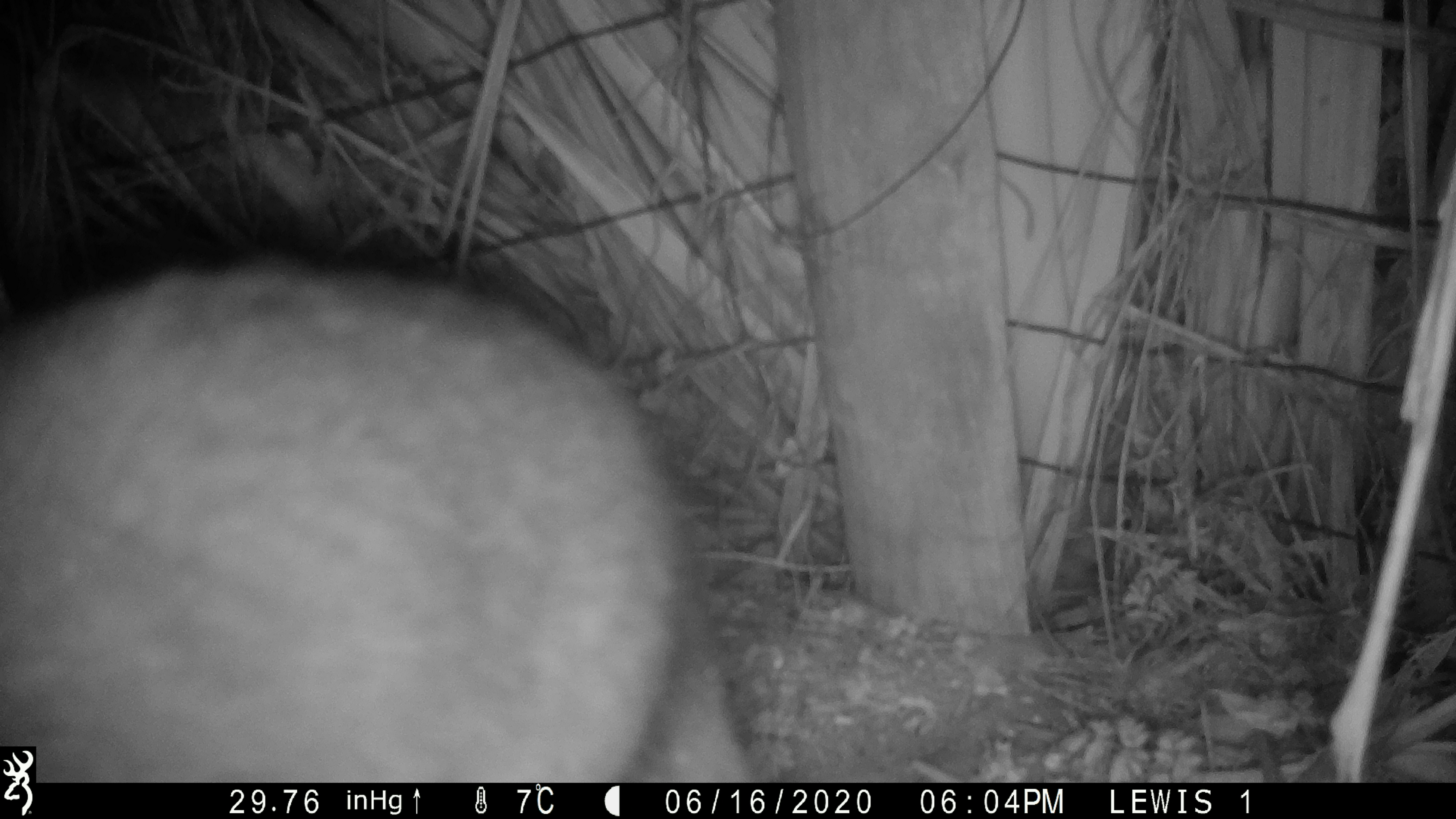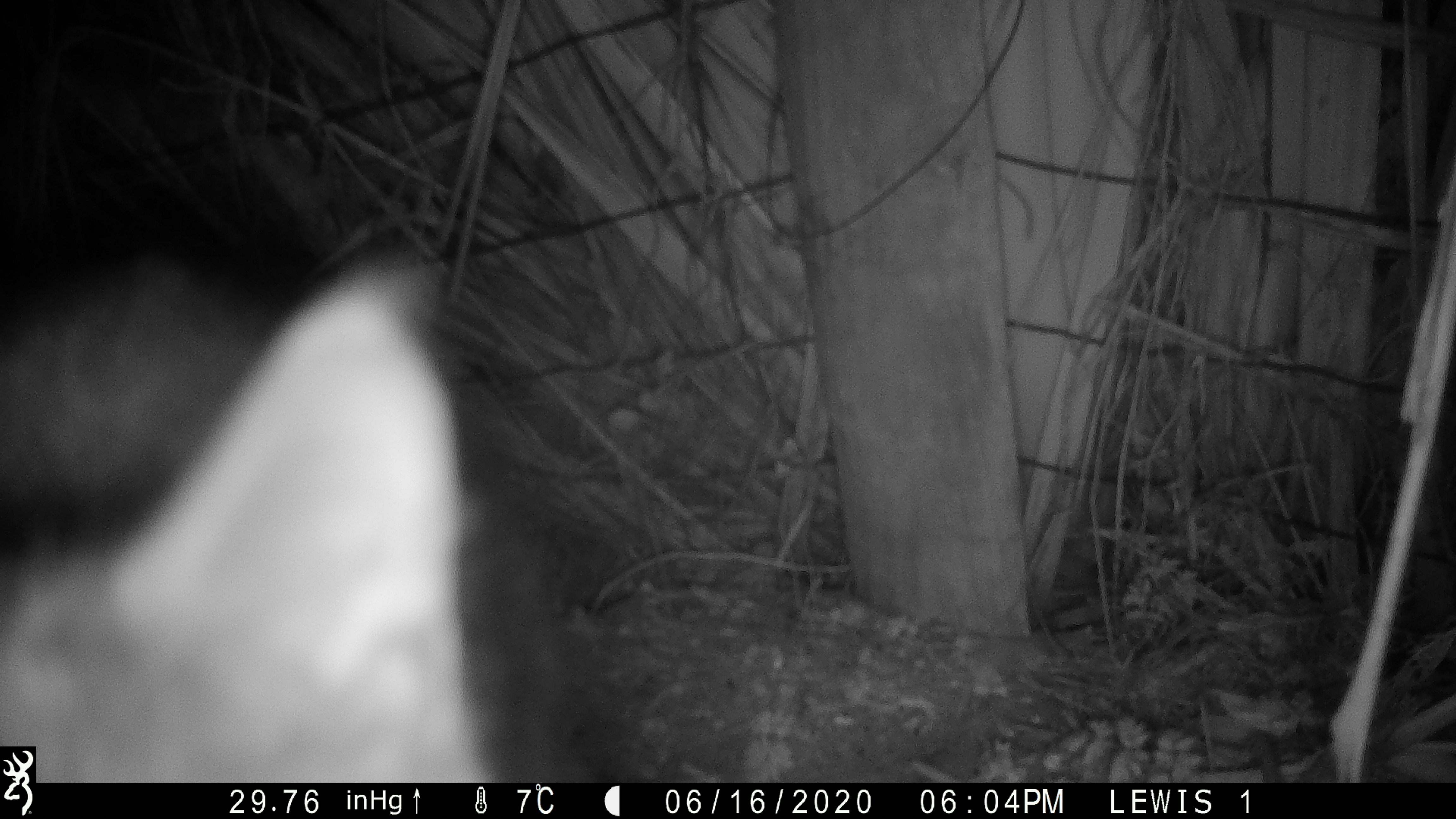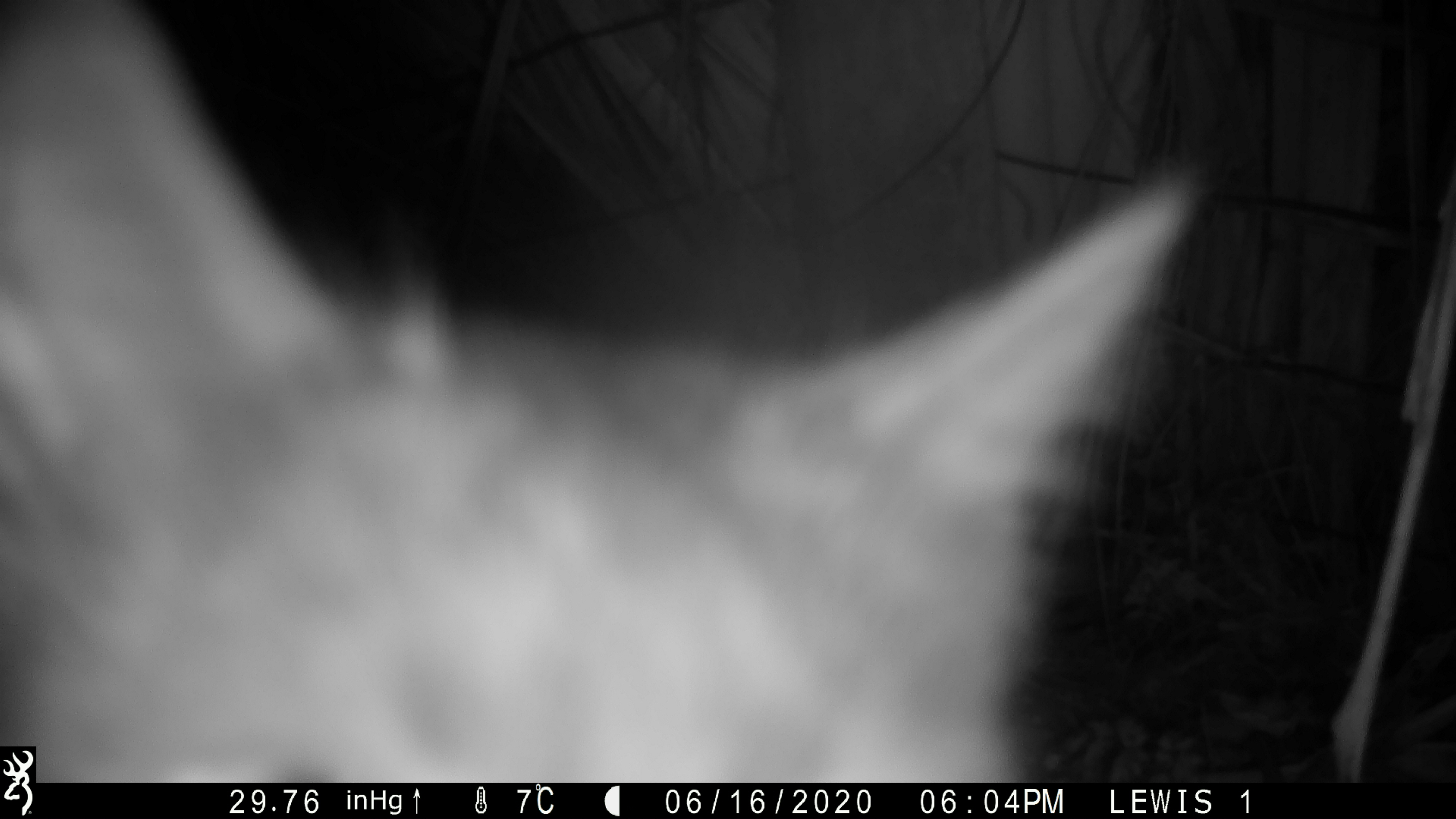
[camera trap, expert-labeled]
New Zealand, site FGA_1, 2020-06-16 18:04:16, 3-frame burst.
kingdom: Animalia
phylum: Chordata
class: Mammalia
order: Carnivora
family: Felidae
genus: Felis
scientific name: Felis catus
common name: domestic cat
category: cat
Cat (domestic cat) (Felis catus).